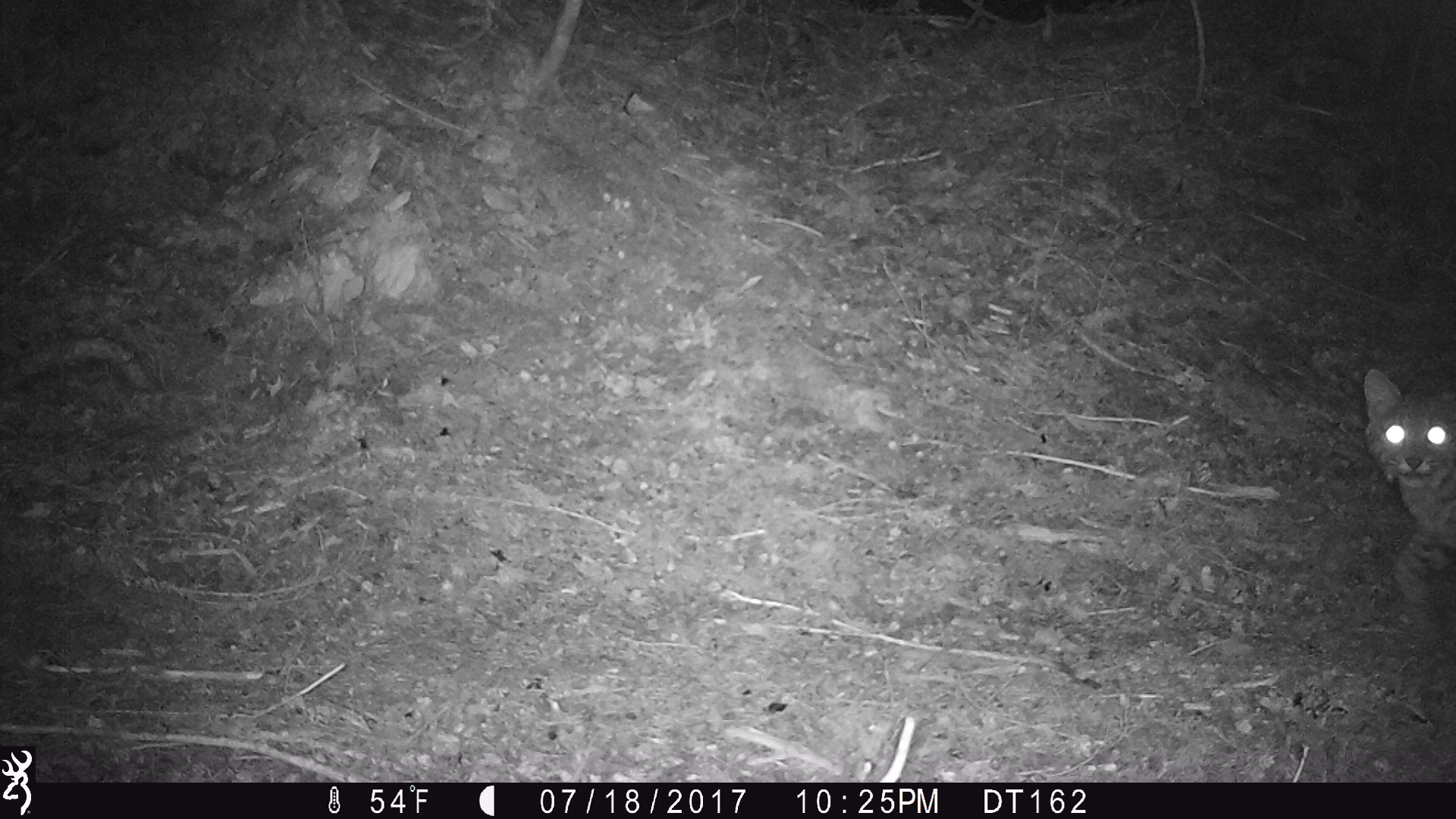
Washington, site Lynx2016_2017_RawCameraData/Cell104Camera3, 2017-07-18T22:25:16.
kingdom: Animalia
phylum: Chordata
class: Mammalia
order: Carnivora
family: Felidae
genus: Lynx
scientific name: Lynx rufus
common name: bobcat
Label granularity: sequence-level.